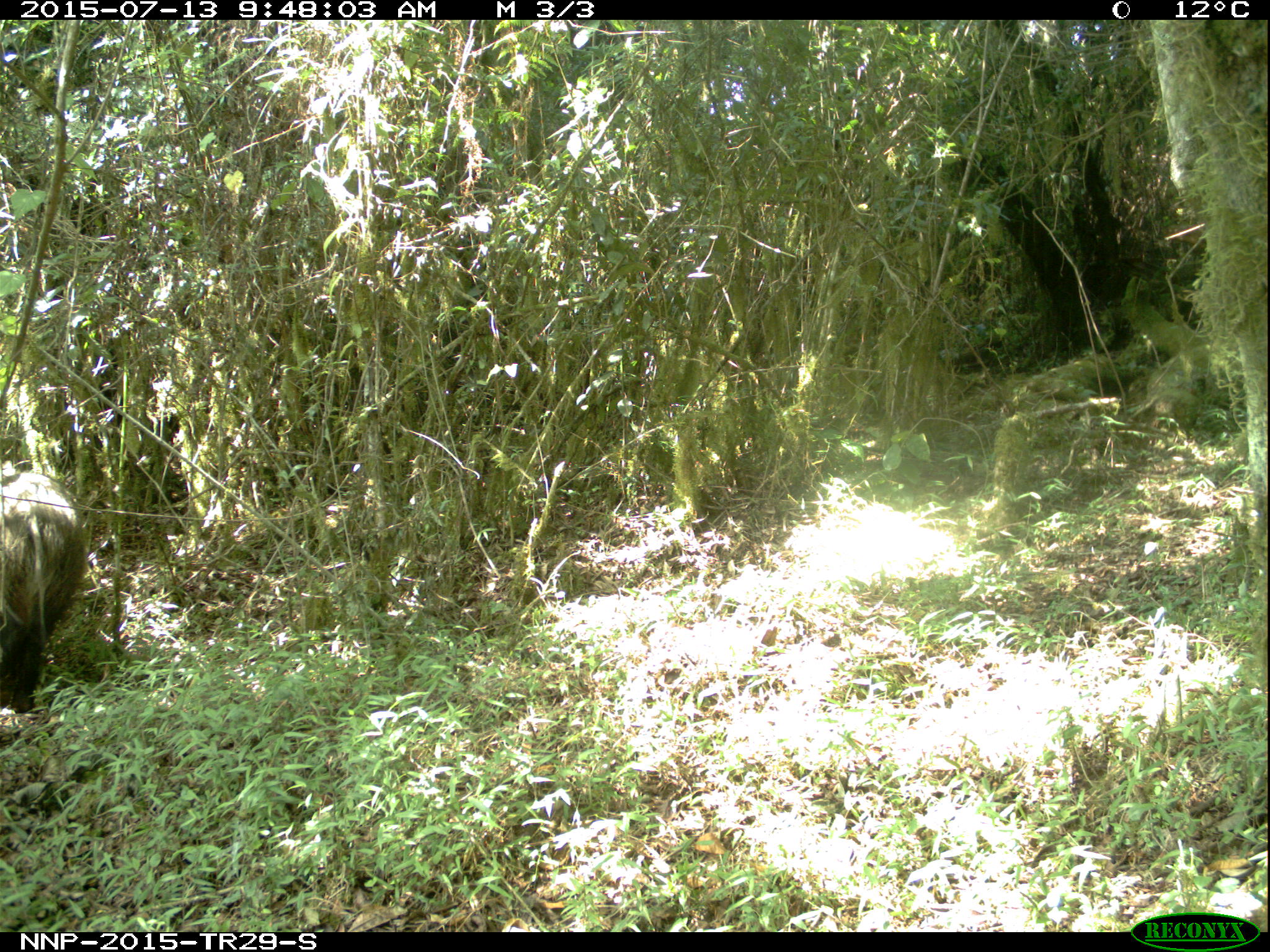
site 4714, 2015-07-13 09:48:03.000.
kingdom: Animalia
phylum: Chordata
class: Mammalia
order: Artiodactyla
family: Suidae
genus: Potamochoerus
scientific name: Potamochoerus larvatus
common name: bushpig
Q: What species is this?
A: Potamochoerus larvatus (bushpig).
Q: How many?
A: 1.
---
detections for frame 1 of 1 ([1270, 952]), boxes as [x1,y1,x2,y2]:
potamochoerus larvatus: [0,466,86,713]